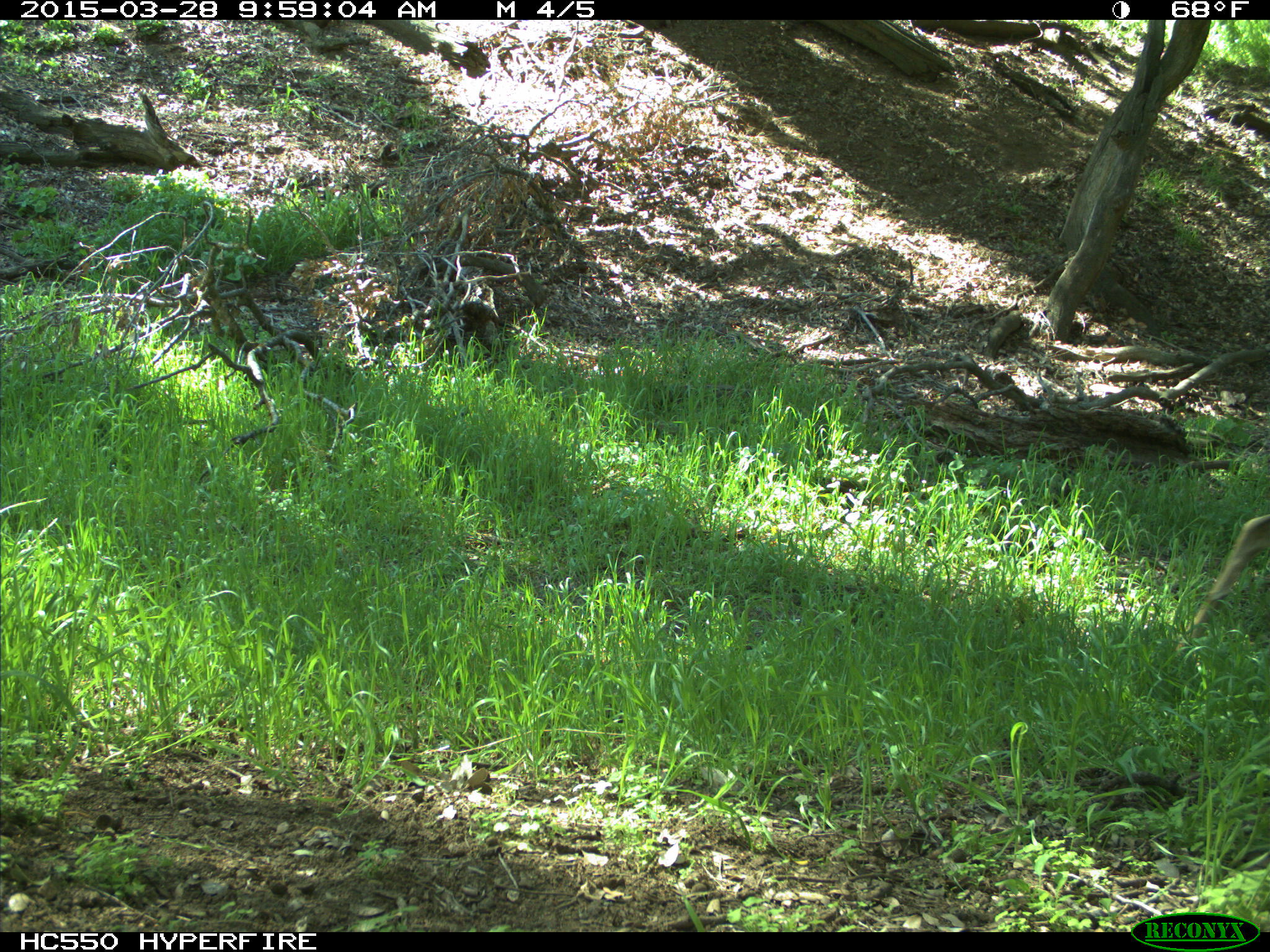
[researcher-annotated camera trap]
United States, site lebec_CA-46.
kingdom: Animalia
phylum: Chordata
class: Mammalia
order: Artiodactyla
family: Cervidae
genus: Odocoileus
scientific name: Odocoileus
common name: deer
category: unidentified deer